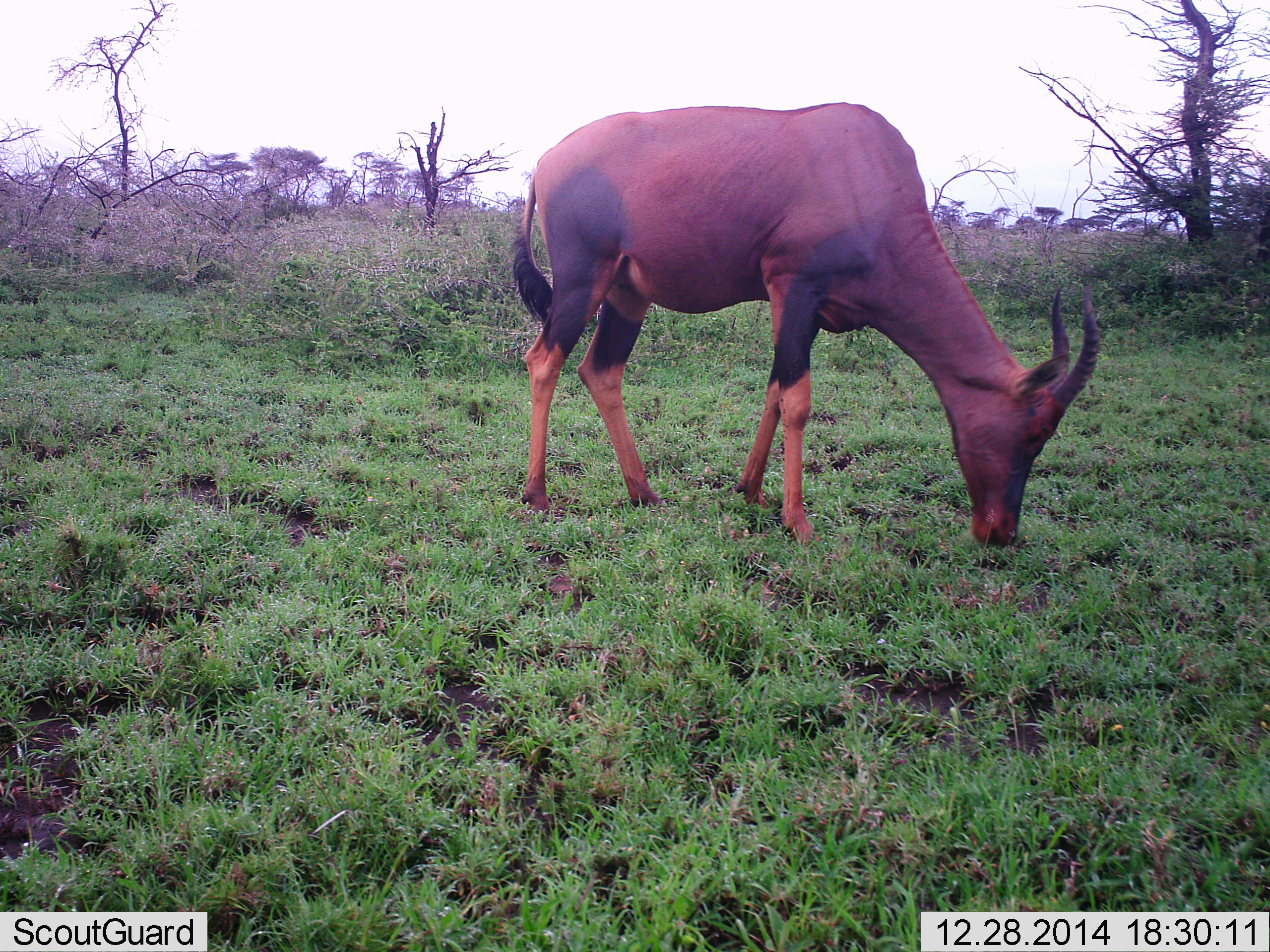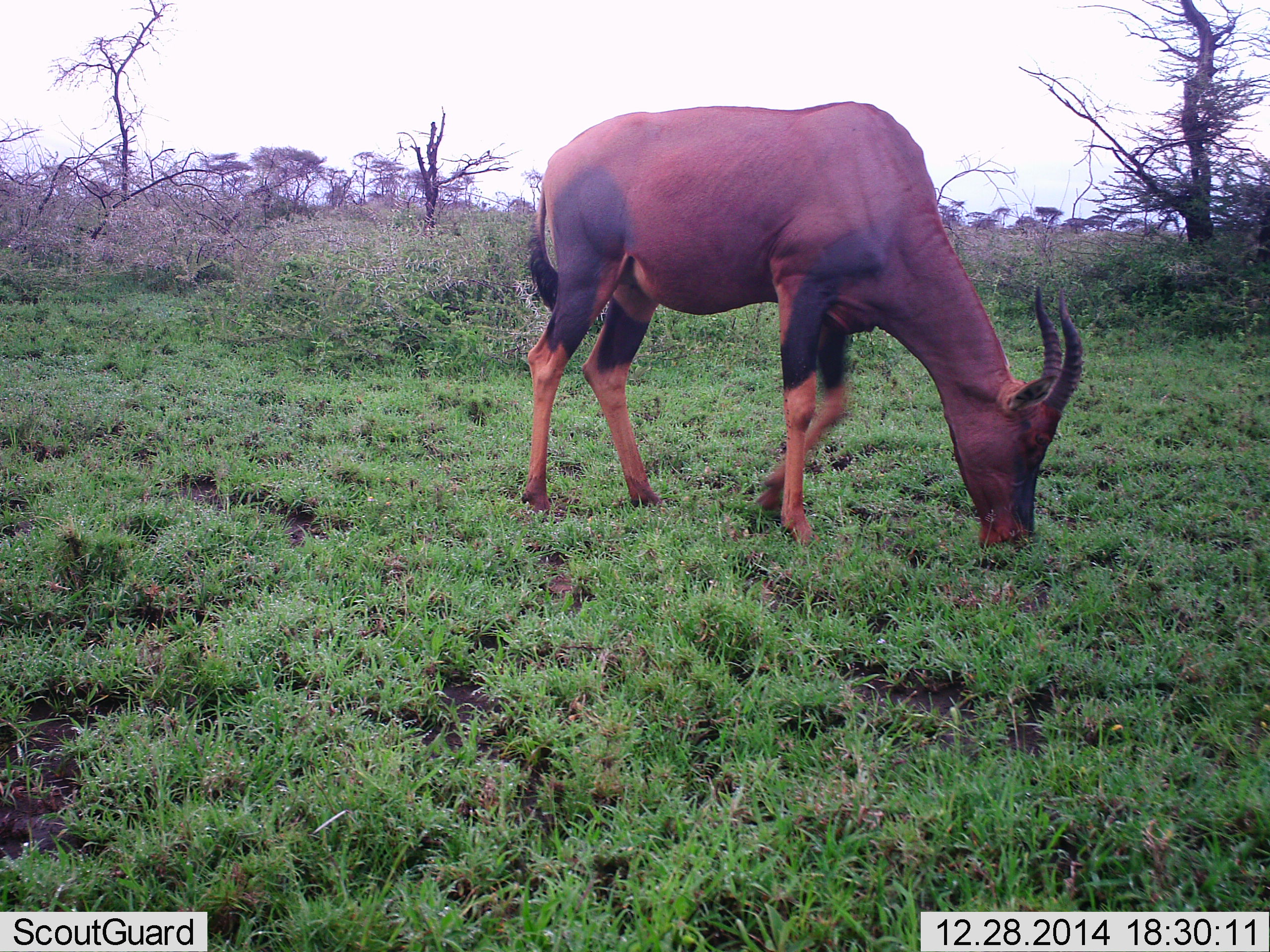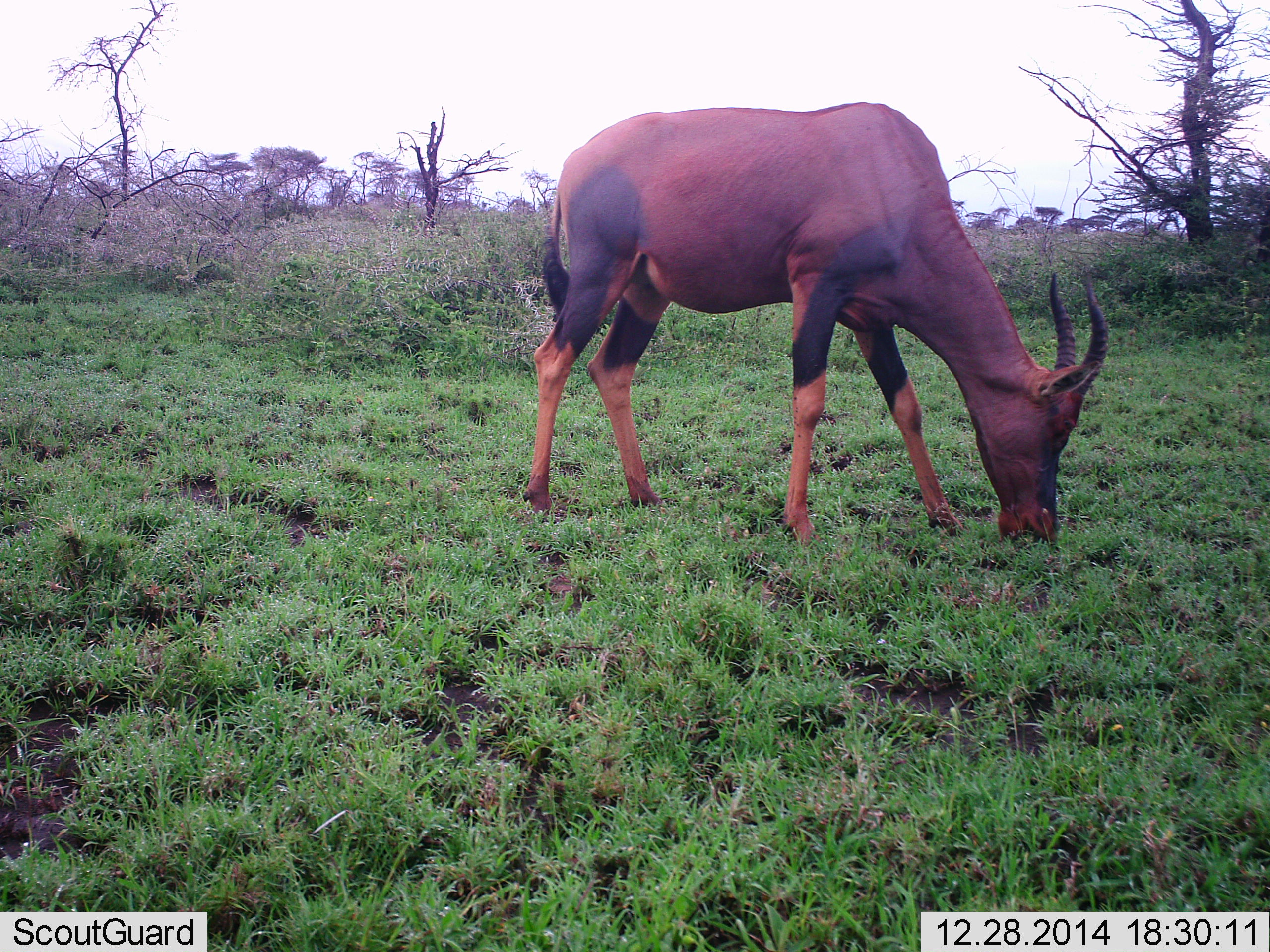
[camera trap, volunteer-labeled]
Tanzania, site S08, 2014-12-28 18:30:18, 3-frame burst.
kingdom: Animalia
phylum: Chordata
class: Mammalia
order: Artiodactyla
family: Bovidae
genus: Damaliscus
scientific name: Damaliscus lunatus jimela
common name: topi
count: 1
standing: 20%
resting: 0%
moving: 0%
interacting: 0%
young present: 0%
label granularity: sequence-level